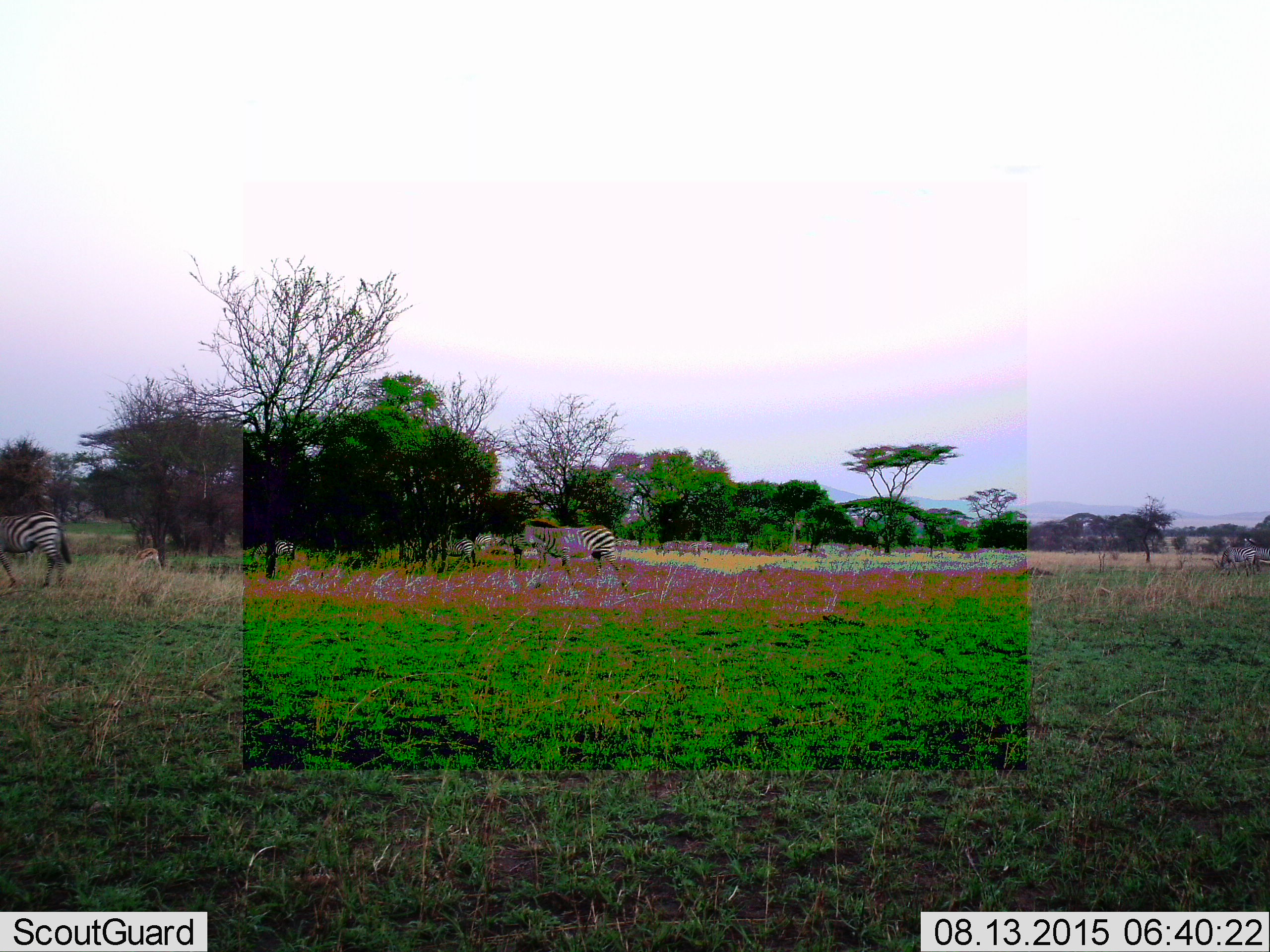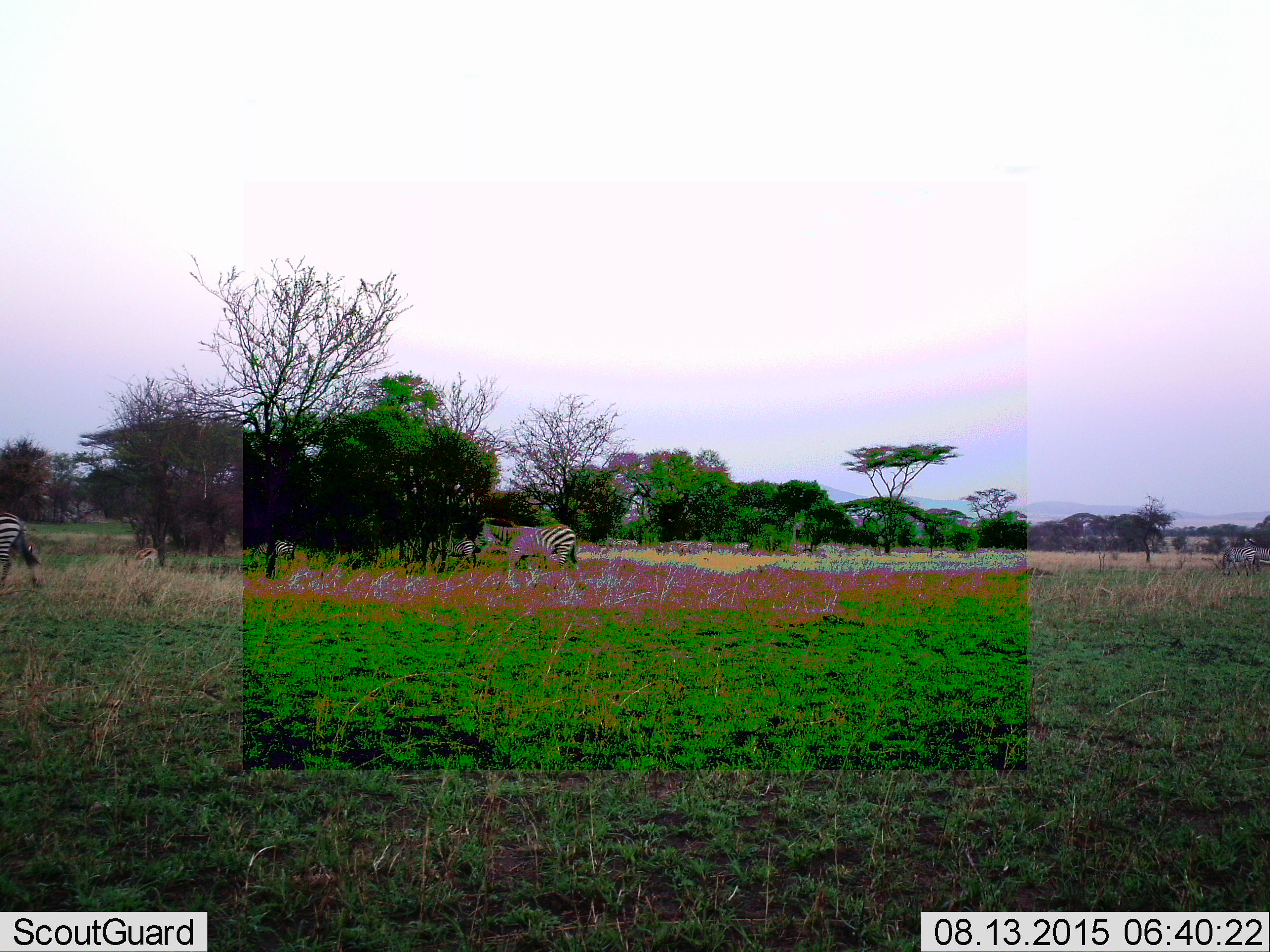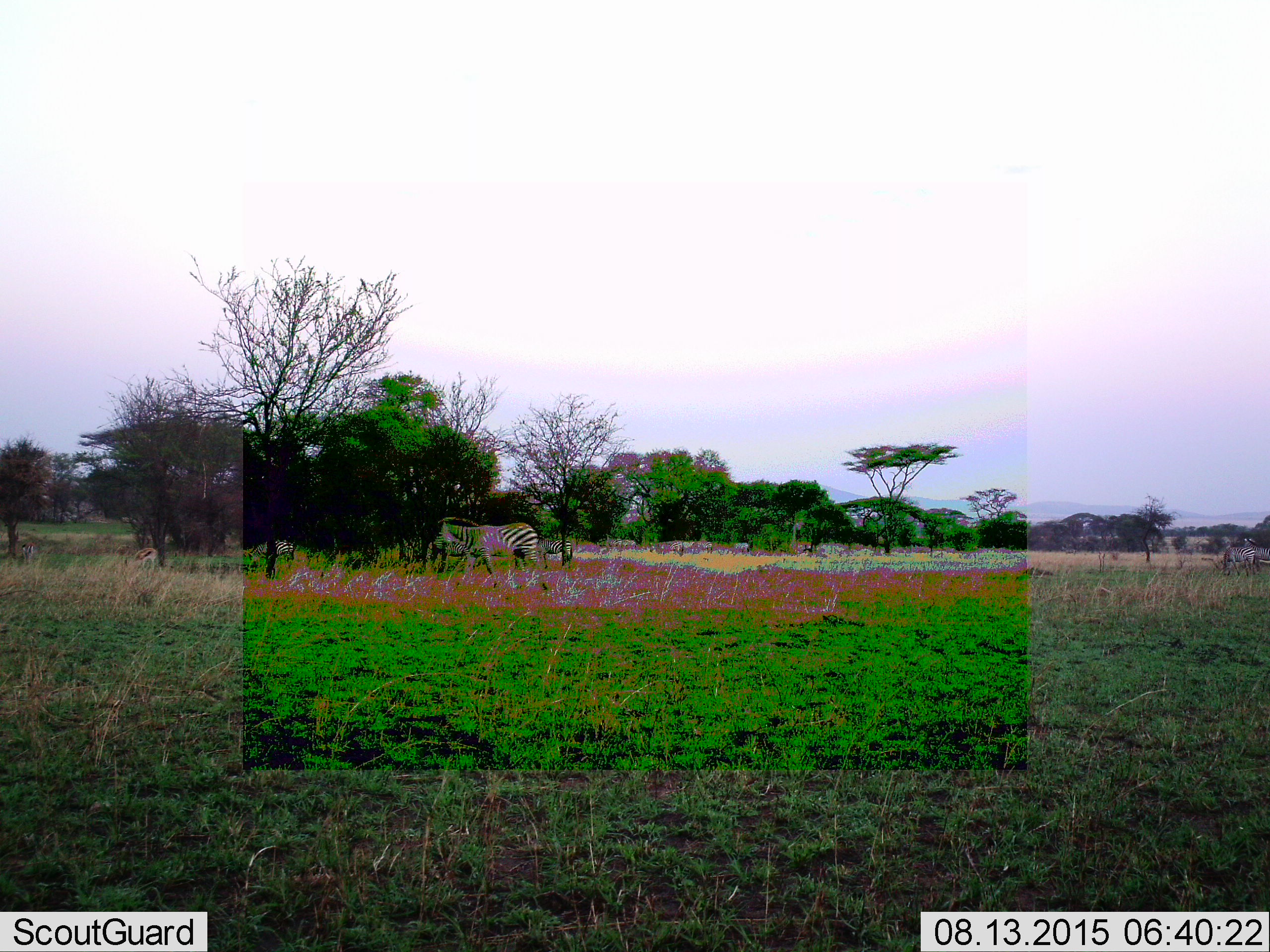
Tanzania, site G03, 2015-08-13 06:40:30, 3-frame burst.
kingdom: Animalia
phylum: Chordata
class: Mammalia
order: Perissodactyla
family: Equidae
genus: Equus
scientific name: Equus quagga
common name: plains zebra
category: zebra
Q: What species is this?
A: Zebra (plains zebra) (Equus quagga).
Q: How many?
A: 6.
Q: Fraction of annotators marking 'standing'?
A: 40%.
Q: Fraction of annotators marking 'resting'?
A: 7%.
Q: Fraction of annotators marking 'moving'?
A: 100%.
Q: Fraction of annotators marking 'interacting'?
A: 0%.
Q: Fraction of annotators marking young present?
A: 0%.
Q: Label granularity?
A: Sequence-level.